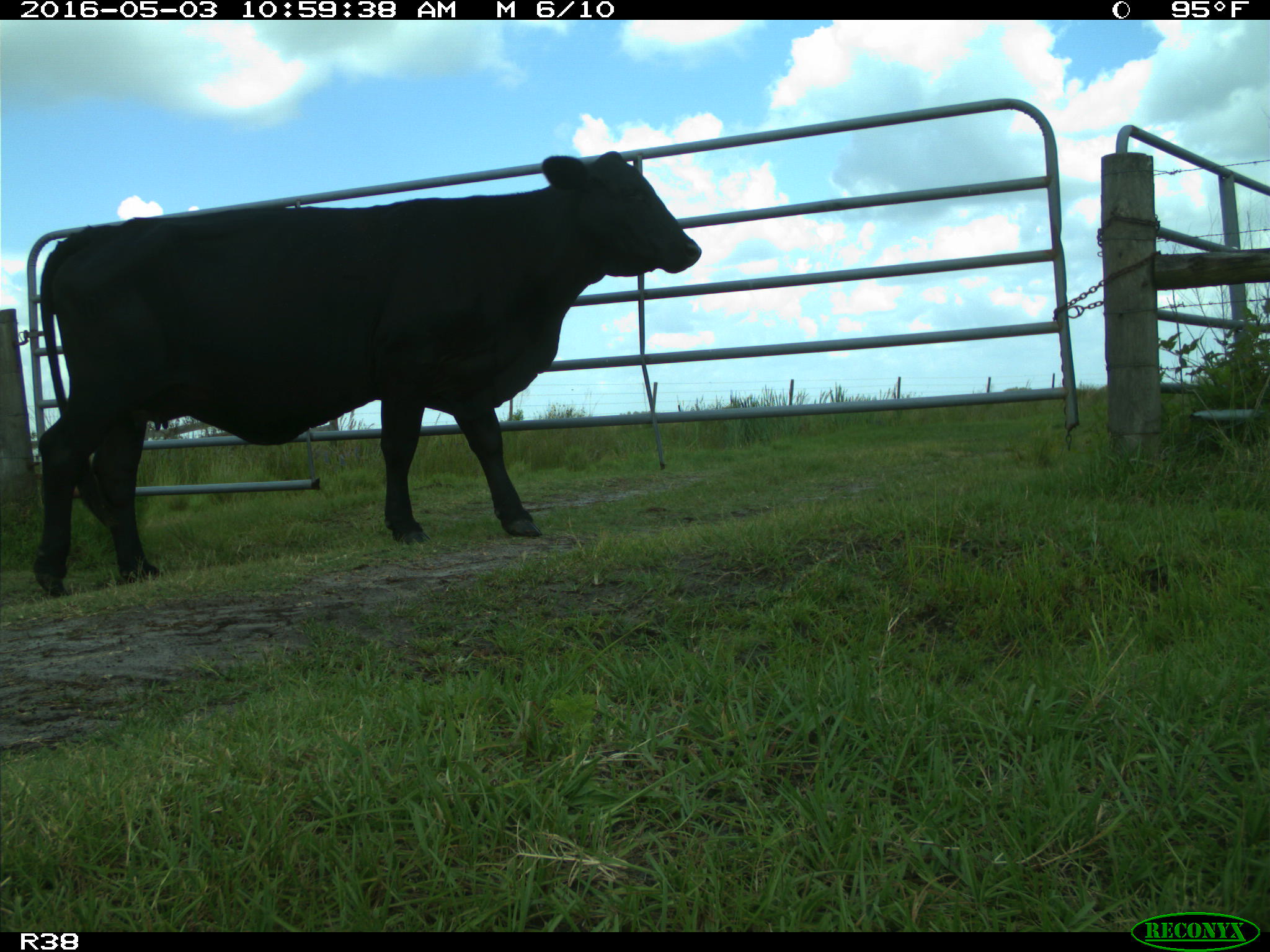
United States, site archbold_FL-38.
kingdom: Animalia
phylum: Chordata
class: Mammalia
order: Artiodactyla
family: Bovidae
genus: Bos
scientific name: Bos taurus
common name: domestic cow